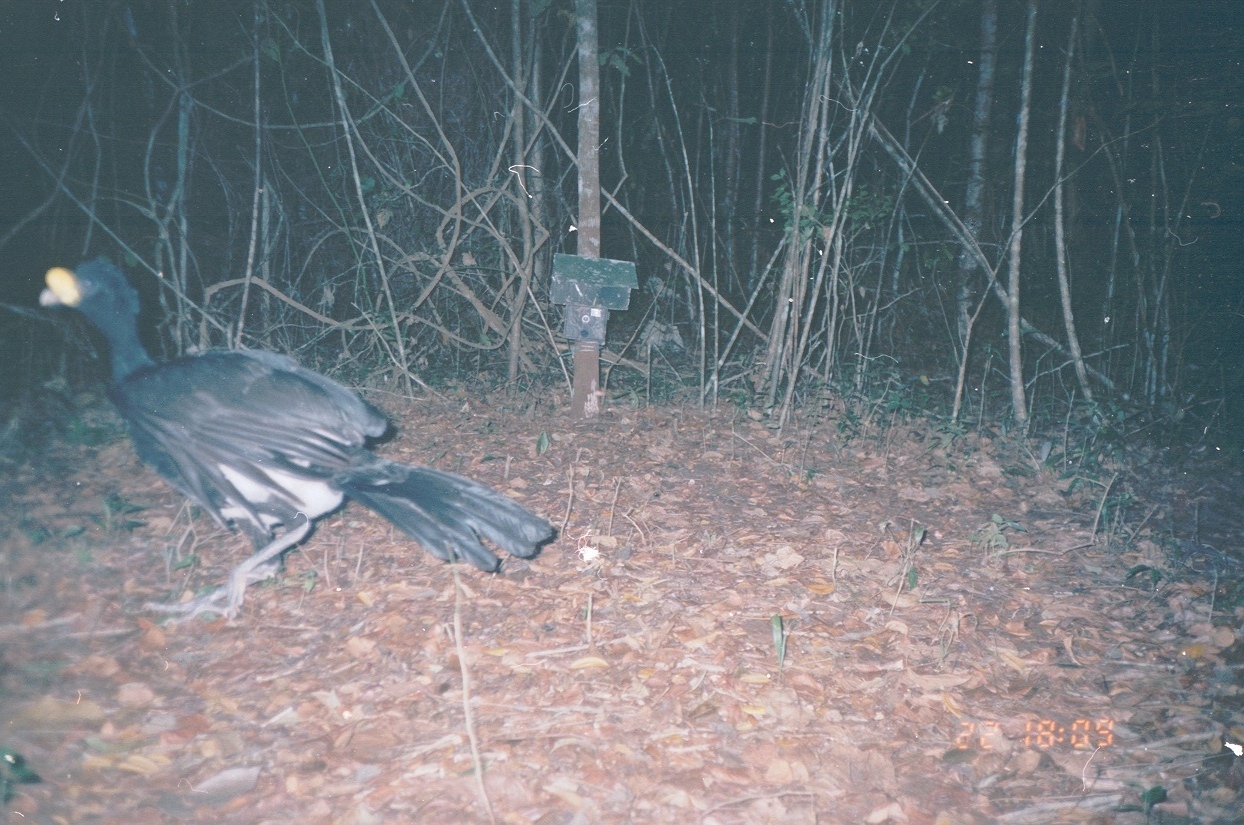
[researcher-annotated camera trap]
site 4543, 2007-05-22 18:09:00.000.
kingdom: Animalia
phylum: Chordata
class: Aves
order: Galliformes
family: Cracidae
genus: Crax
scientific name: Crax rubra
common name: great curassow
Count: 1.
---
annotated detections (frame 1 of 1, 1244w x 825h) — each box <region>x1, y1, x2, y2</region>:
crax rubra: <region>35, 254, 552, 620</region>; <region>0, 745, 42, 808</region>